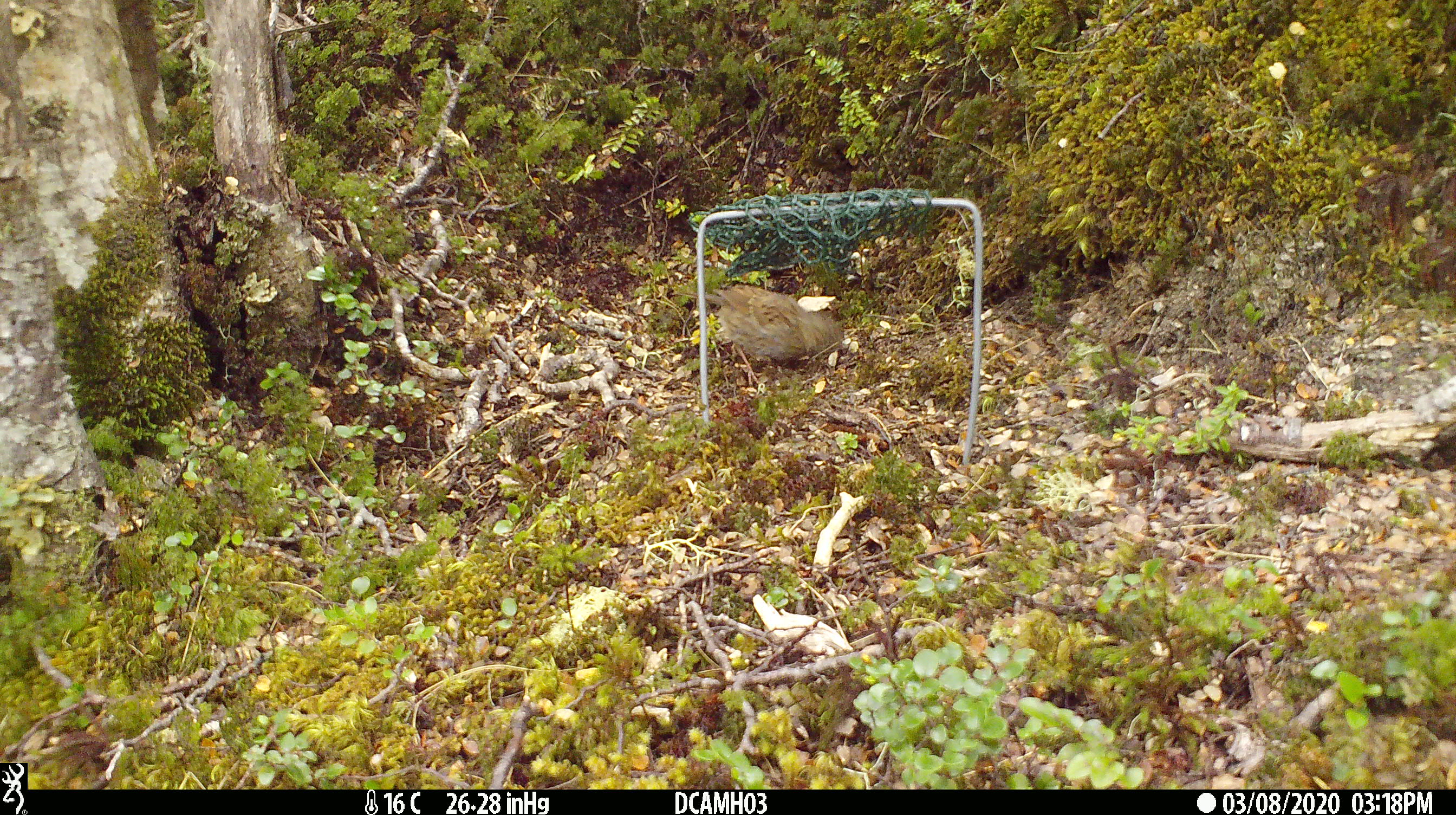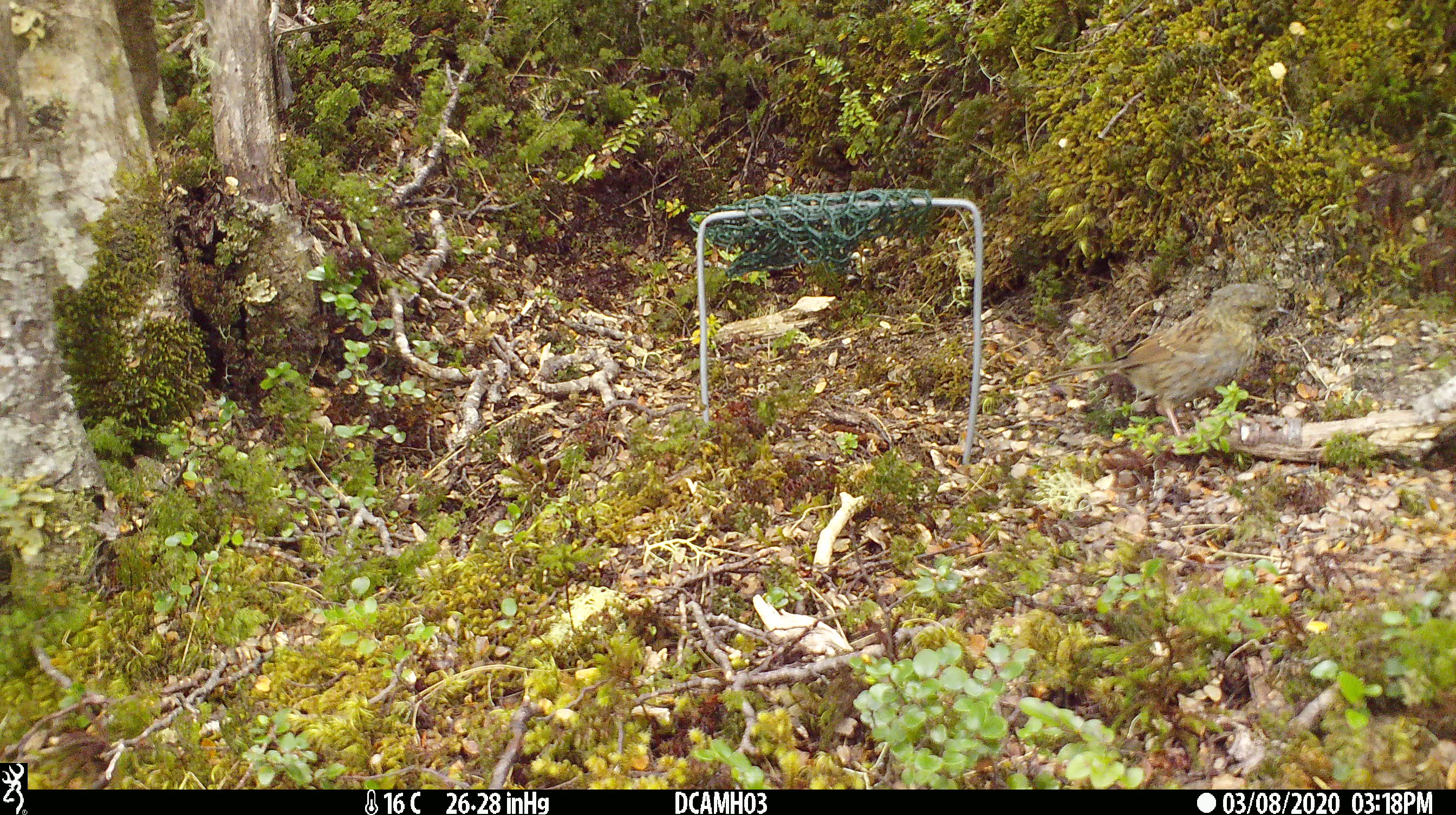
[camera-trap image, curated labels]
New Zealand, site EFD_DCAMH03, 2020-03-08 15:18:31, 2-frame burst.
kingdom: Animalia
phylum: Chordata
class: Aves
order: Passeriformes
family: Prunellidae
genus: Prunella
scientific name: Prunella modularis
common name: dunnock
Dunnock (Prunella modularis).